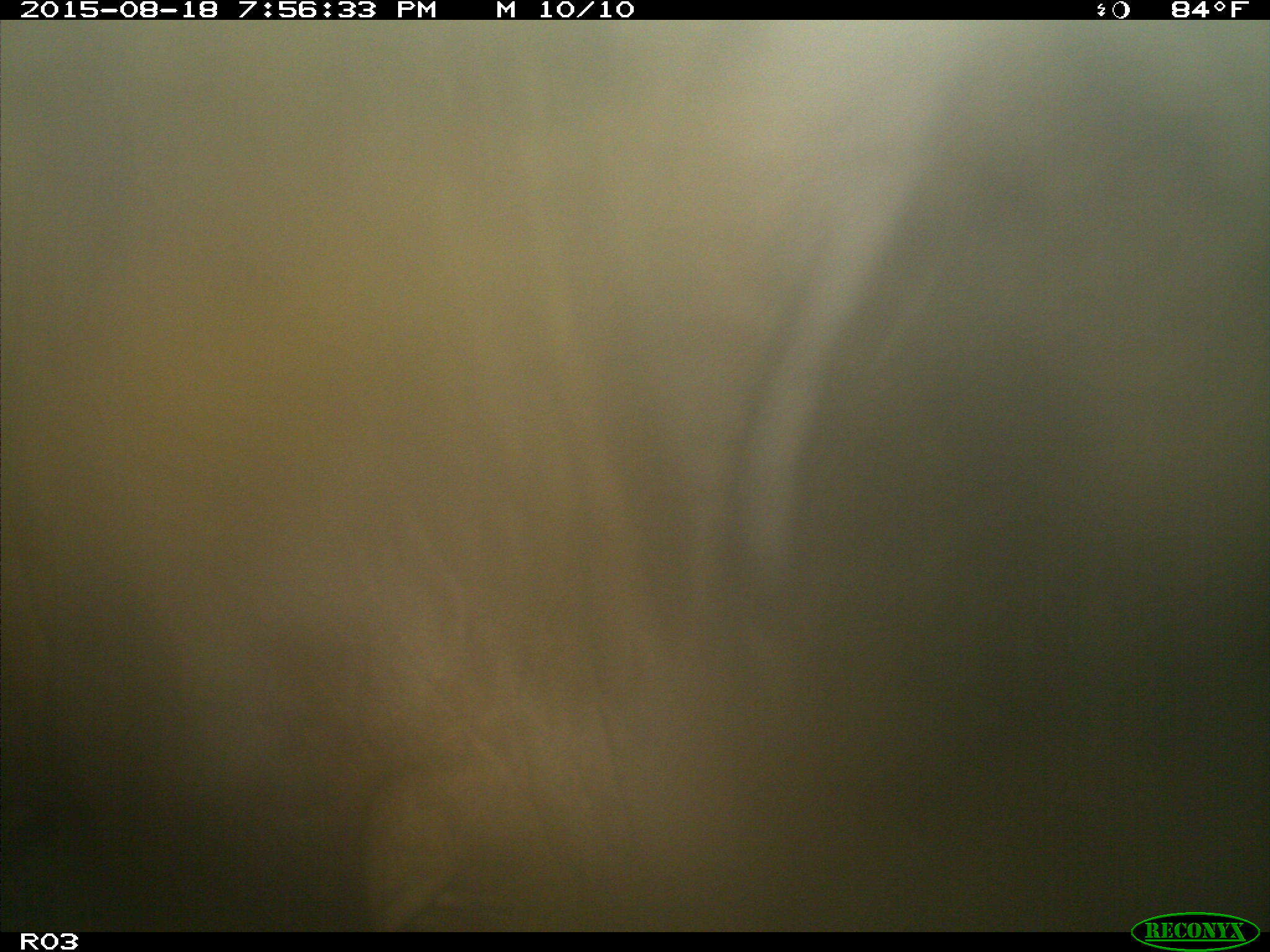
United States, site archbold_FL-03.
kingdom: Animalia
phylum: Chordata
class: Mammalia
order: Artiodactyla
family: Bovidae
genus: Bos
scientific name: Bos taurus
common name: domestic cow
Bos taurus (domestic cow).